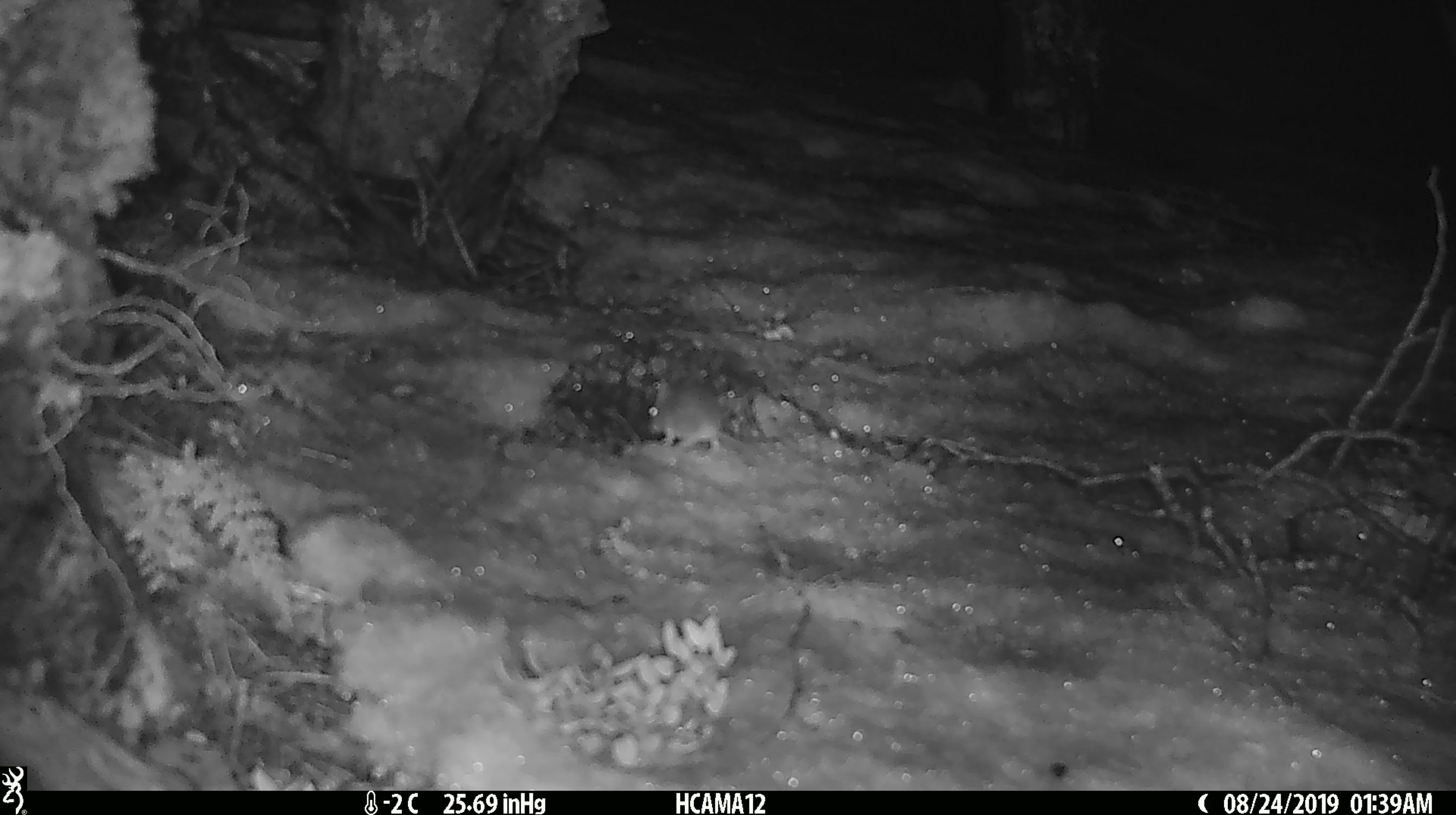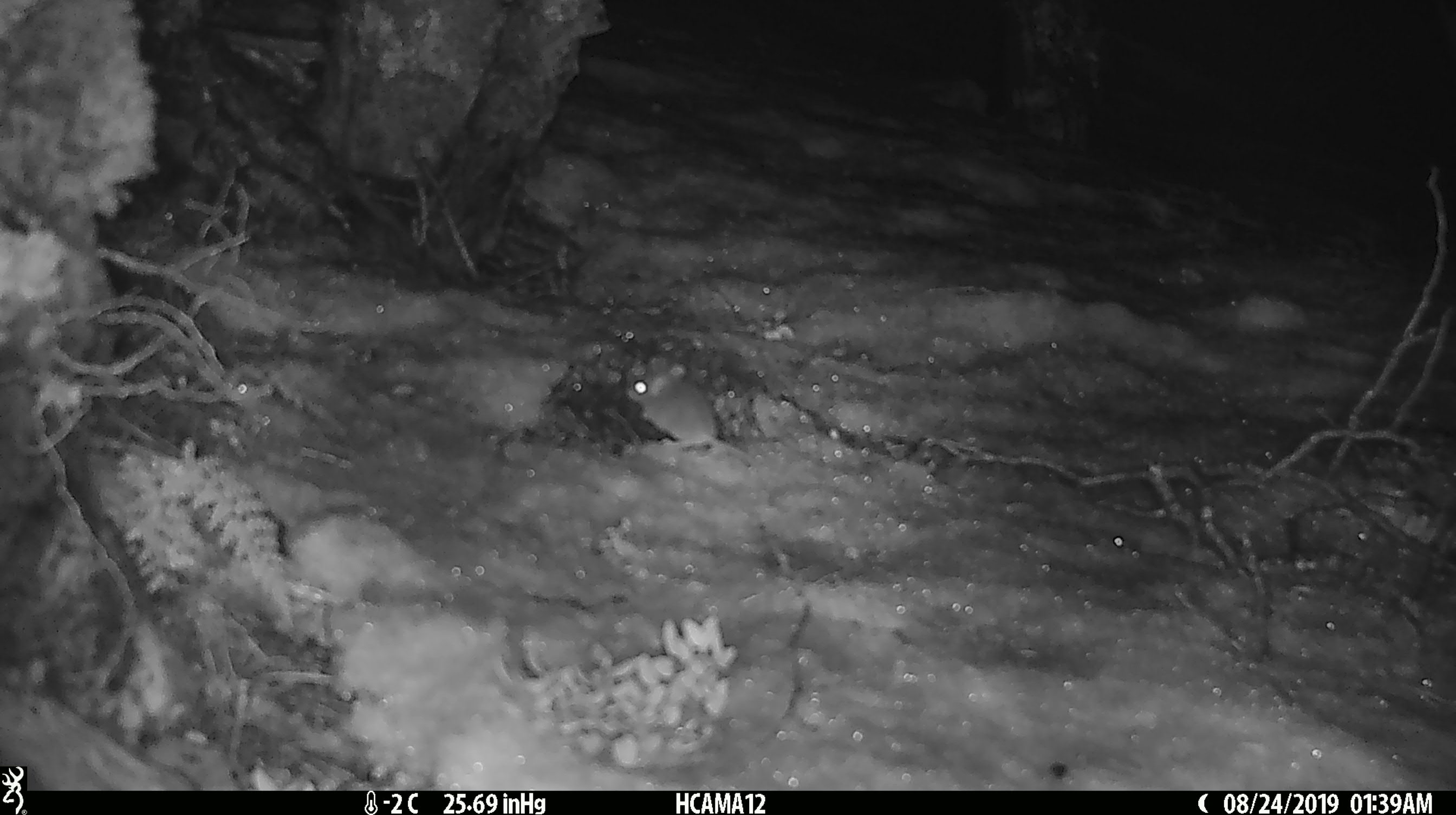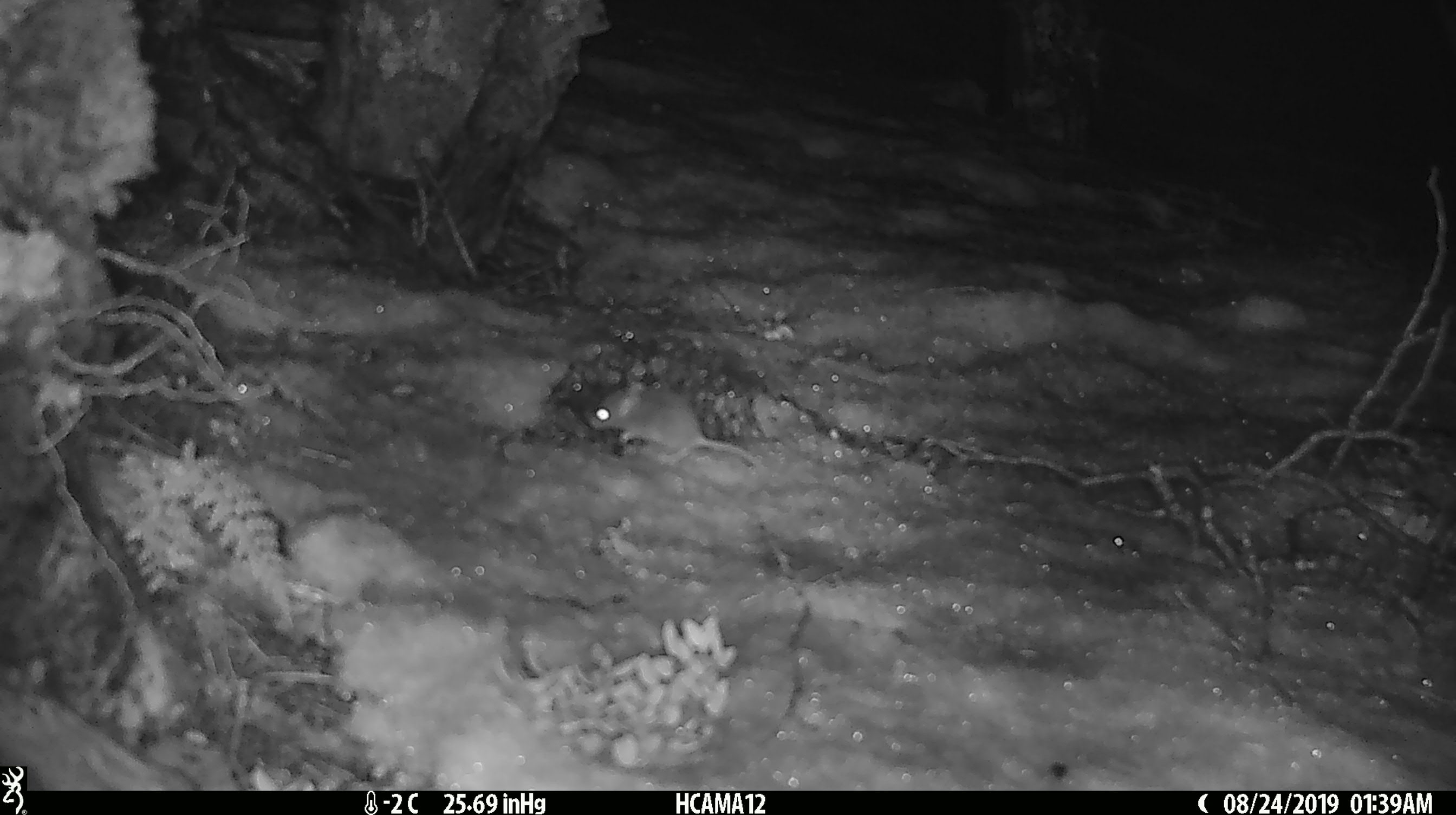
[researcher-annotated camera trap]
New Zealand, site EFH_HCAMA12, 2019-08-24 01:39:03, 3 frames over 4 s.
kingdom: Animalia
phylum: Chordata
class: Mammalia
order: Rodentia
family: Muridae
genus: Mus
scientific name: Mus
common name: mouse